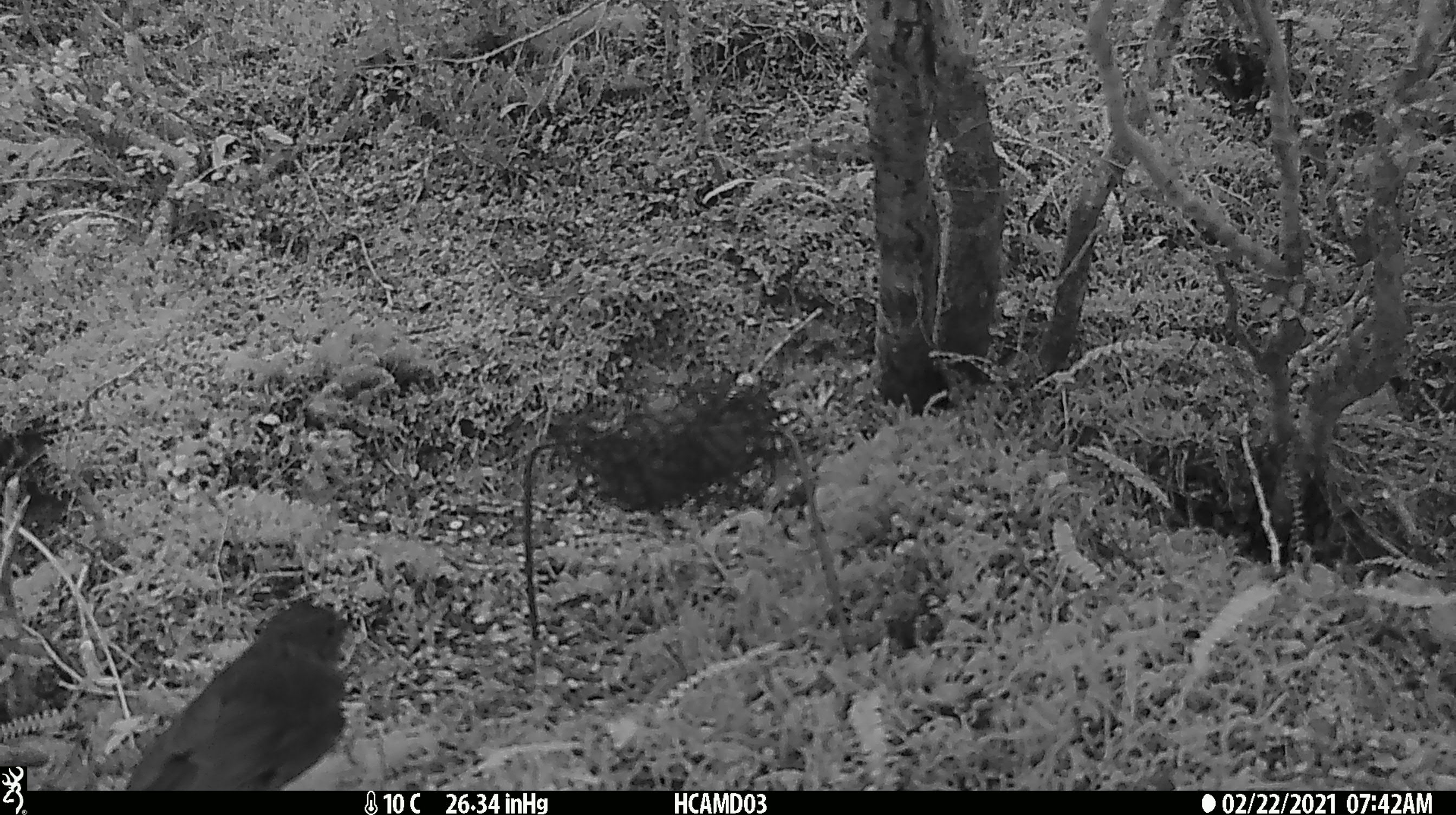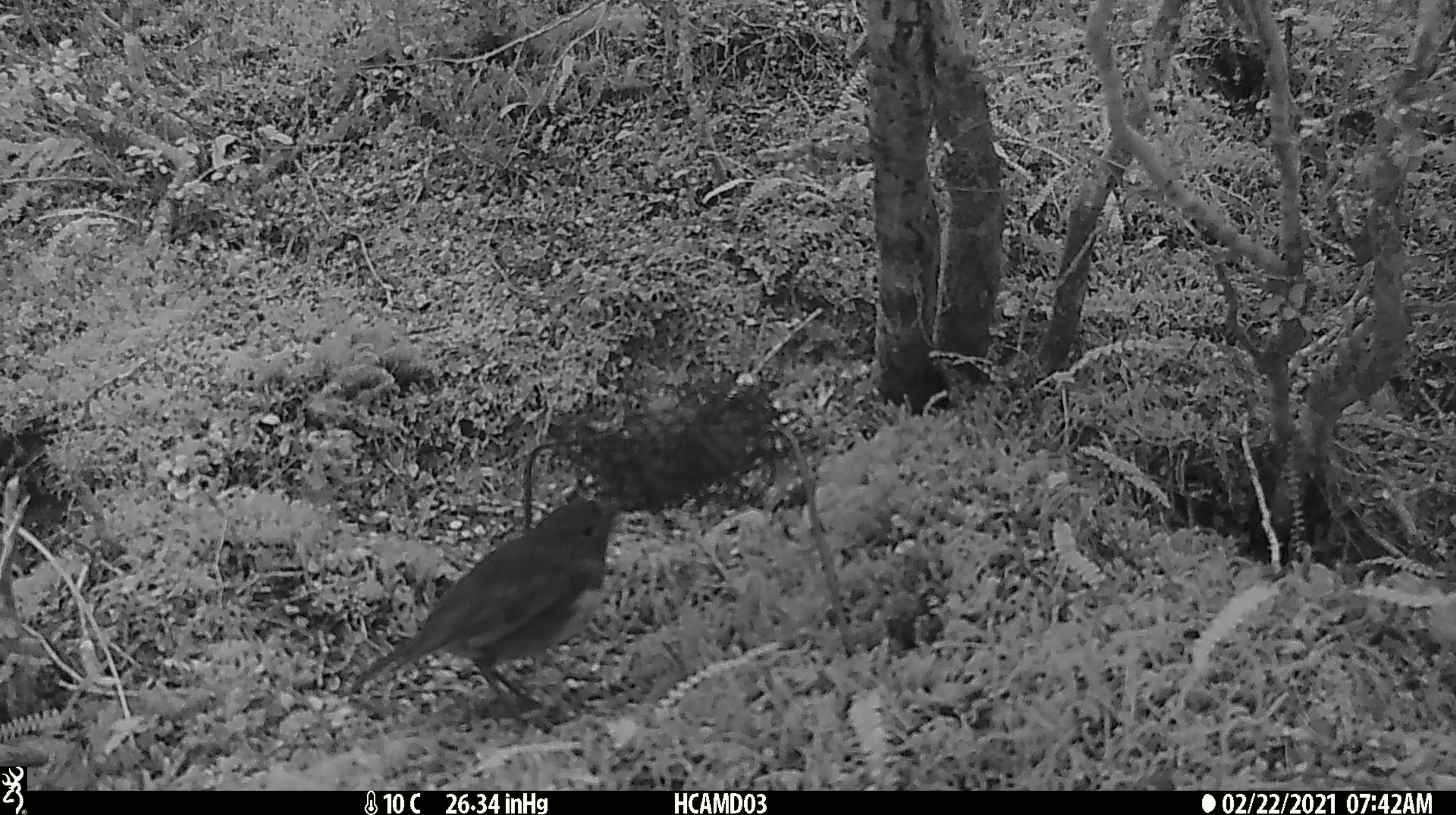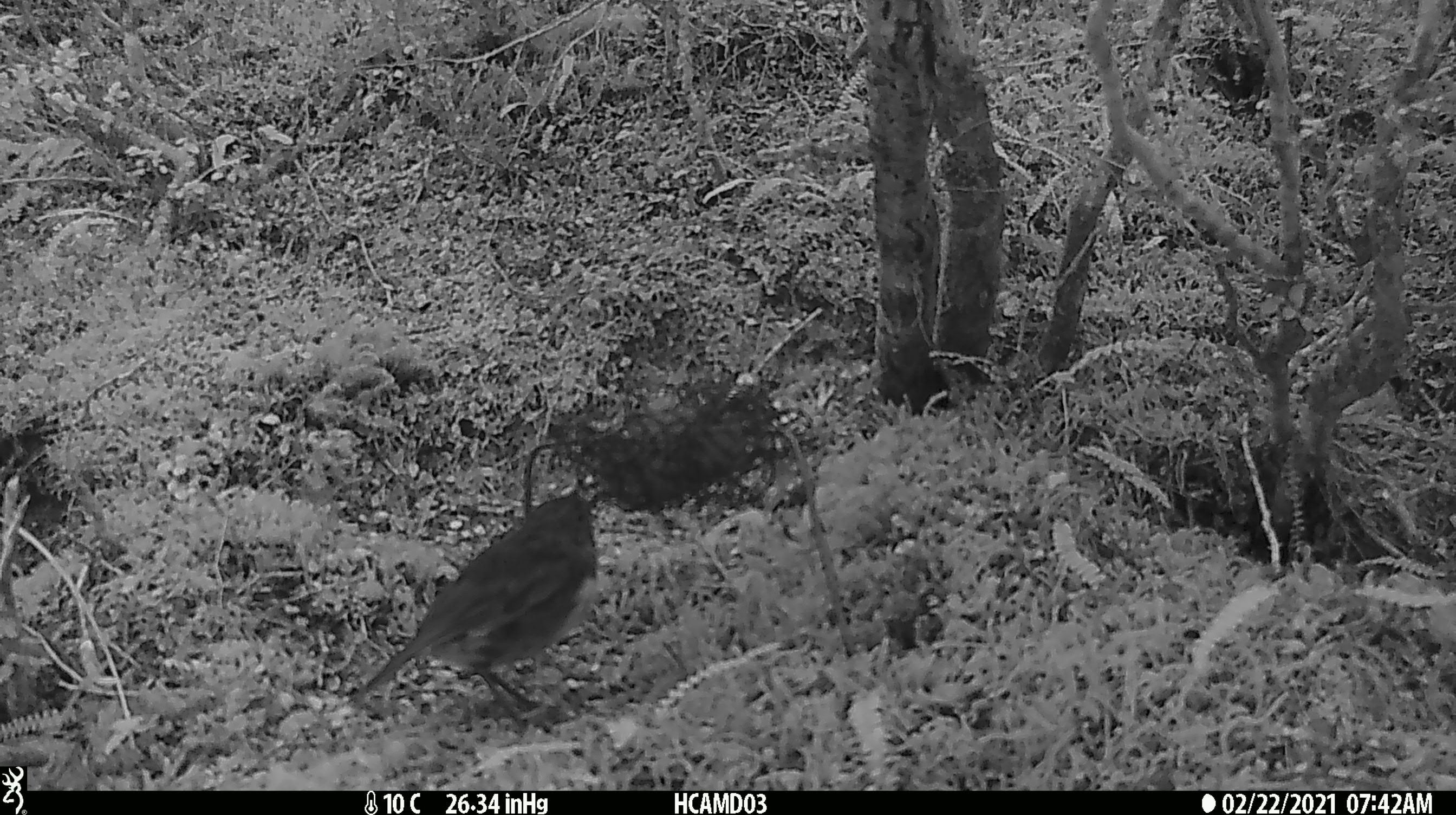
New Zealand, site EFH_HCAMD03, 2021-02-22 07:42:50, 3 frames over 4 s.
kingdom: Animalia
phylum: Chordata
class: Aves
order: Passeriformes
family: Petroicidae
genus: Petroica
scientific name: Petroica australis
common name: new zealand robin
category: robin